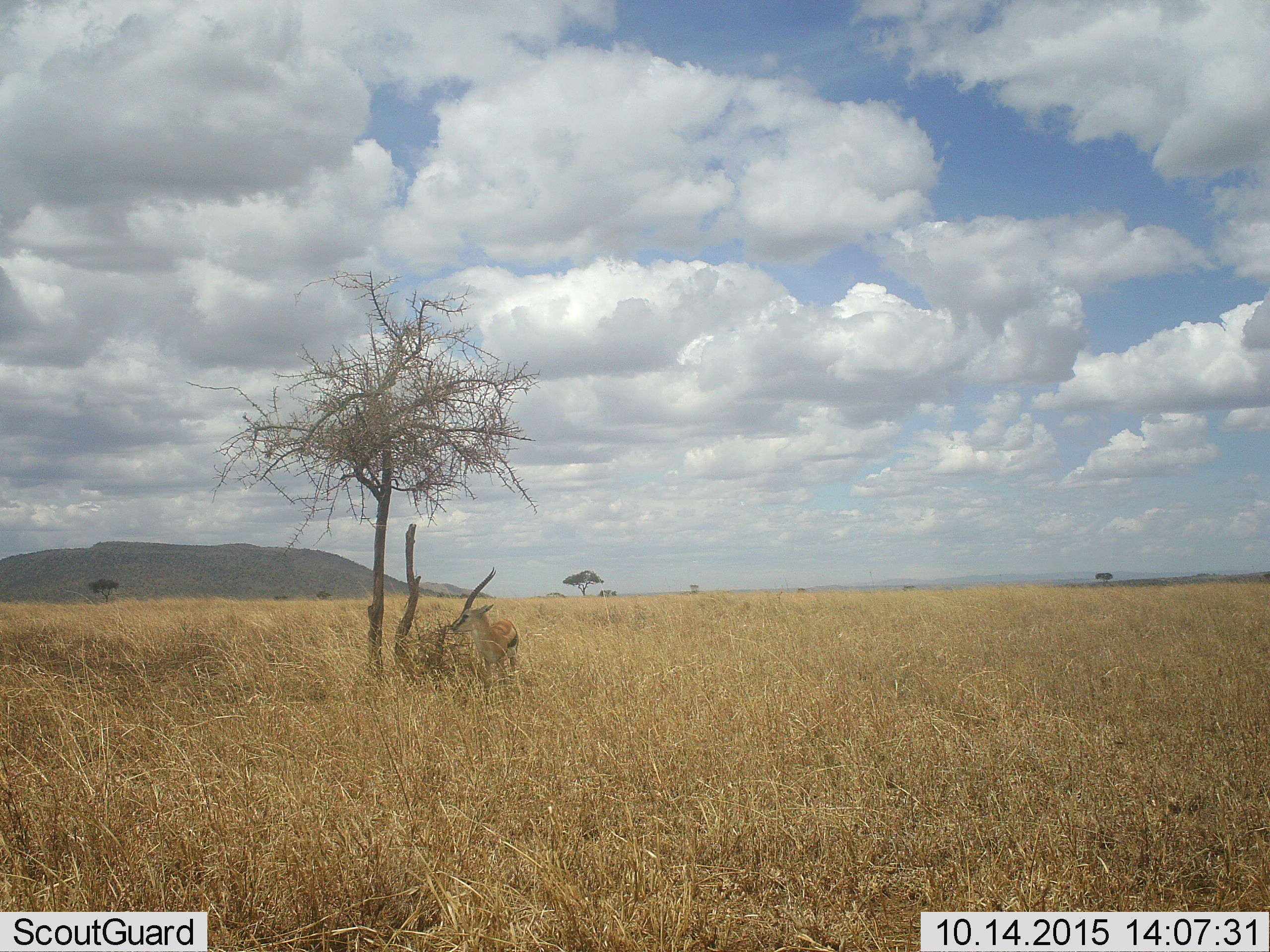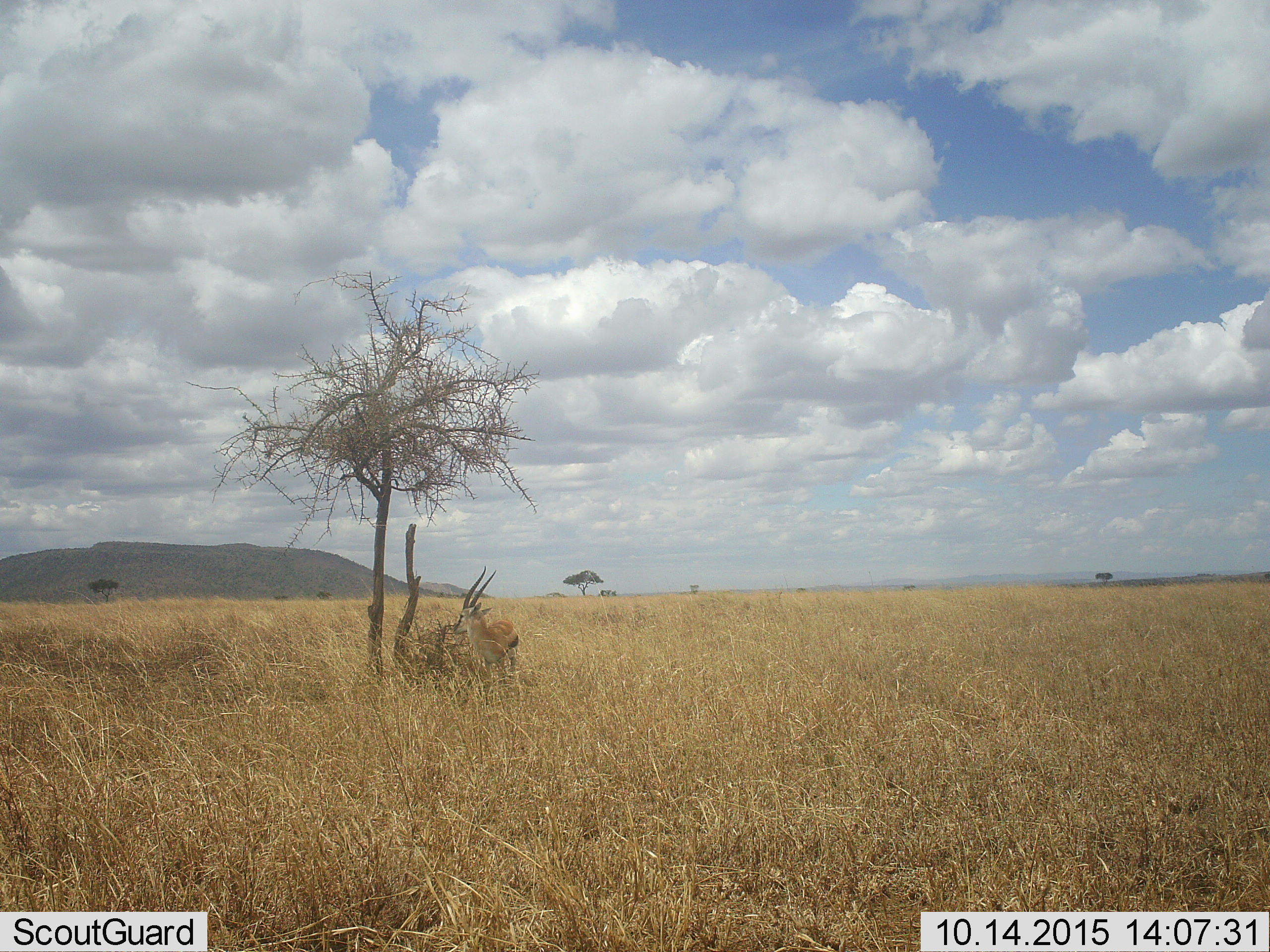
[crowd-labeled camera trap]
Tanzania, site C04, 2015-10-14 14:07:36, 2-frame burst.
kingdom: Animalia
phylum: Chordata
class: Mammalia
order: Artiodactyla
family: Bovidae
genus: Eudorcas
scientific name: Eudorcas thomsonii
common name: thomson's gazelle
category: gazellethomsons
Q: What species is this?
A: Gazellethomsons (thomson's gazelle) (Eudorcas thomsonii).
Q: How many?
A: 1.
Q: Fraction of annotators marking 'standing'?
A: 100%.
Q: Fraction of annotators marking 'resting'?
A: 6%.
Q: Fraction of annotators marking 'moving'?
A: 0%.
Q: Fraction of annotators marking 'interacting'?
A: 0%.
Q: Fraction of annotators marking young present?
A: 0%.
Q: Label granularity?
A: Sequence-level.